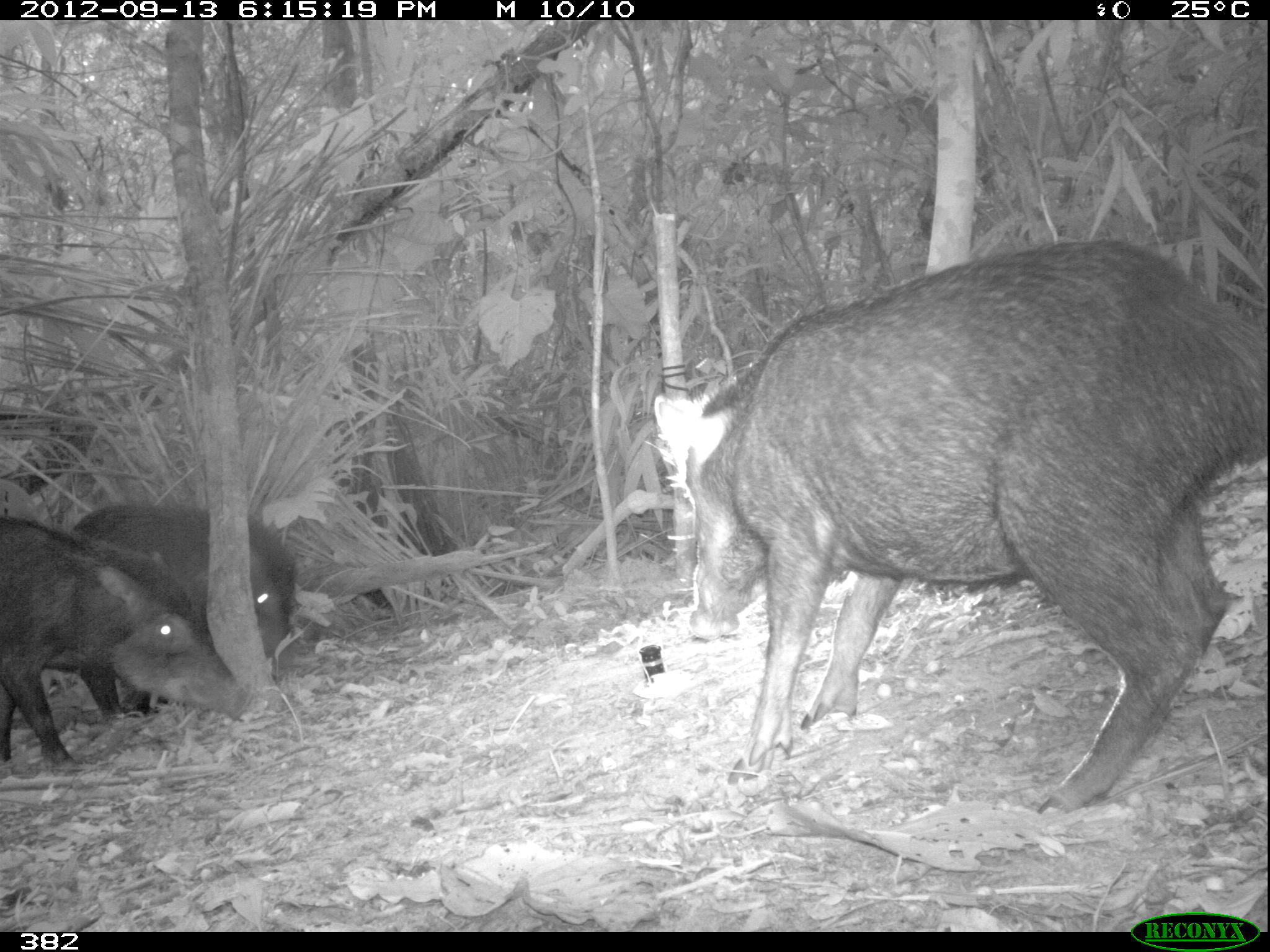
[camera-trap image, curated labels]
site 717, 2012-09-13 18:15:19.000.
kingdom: Animalia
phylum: Chordata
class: Mammalia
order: Artiodactyla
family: Tayassuidae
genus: Tayassu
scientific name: Tayassu pecari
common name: white-lipped peccary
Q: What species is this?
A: Tayassu pecari (white-lipped peccary).